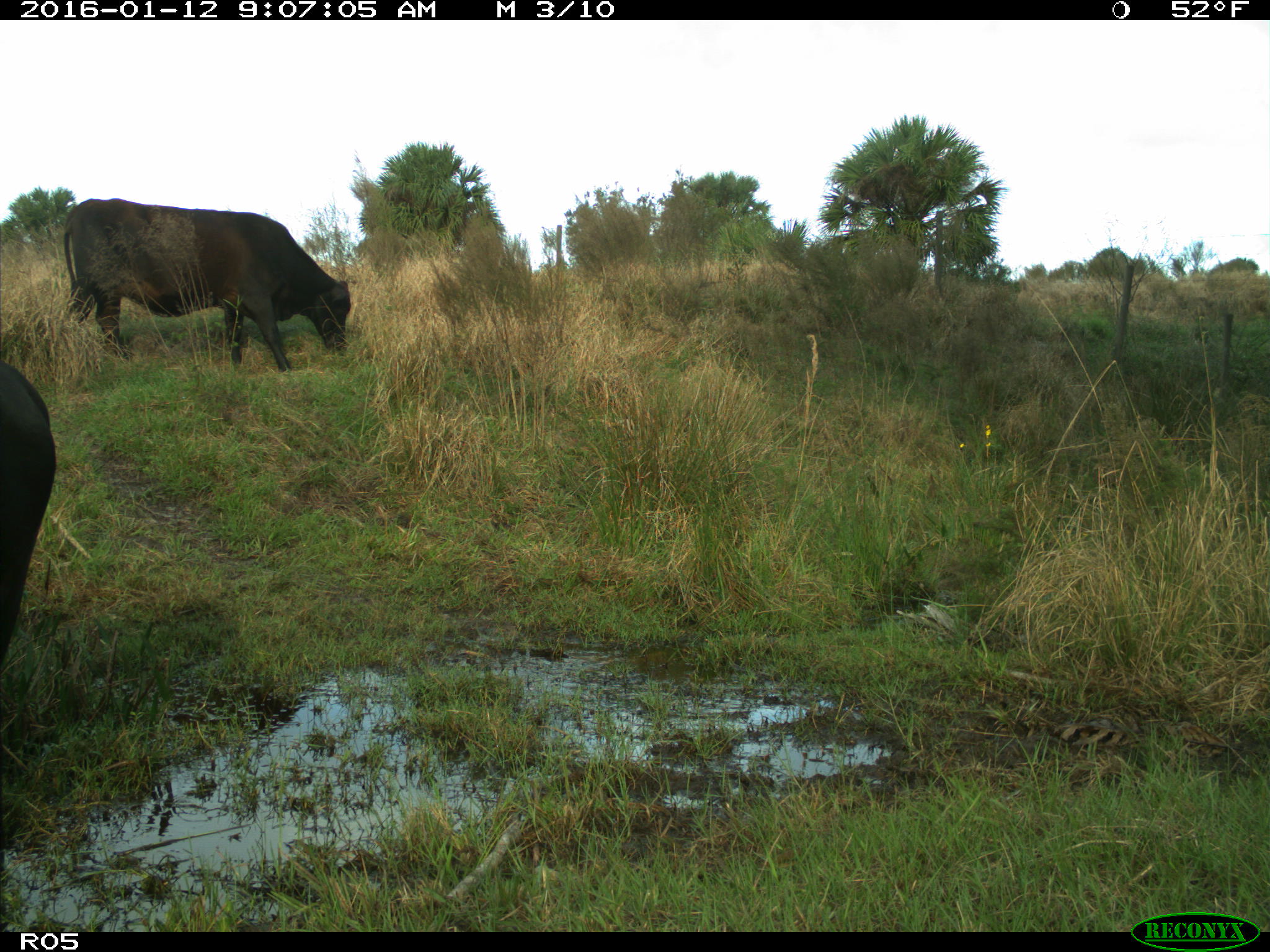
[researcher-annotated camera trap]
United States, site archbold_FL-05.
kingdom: Animalia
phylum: Chordata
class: Mammalia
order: Artiodactyla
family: Bovidae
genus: Bos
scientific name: Bos taurus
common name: domestic cow